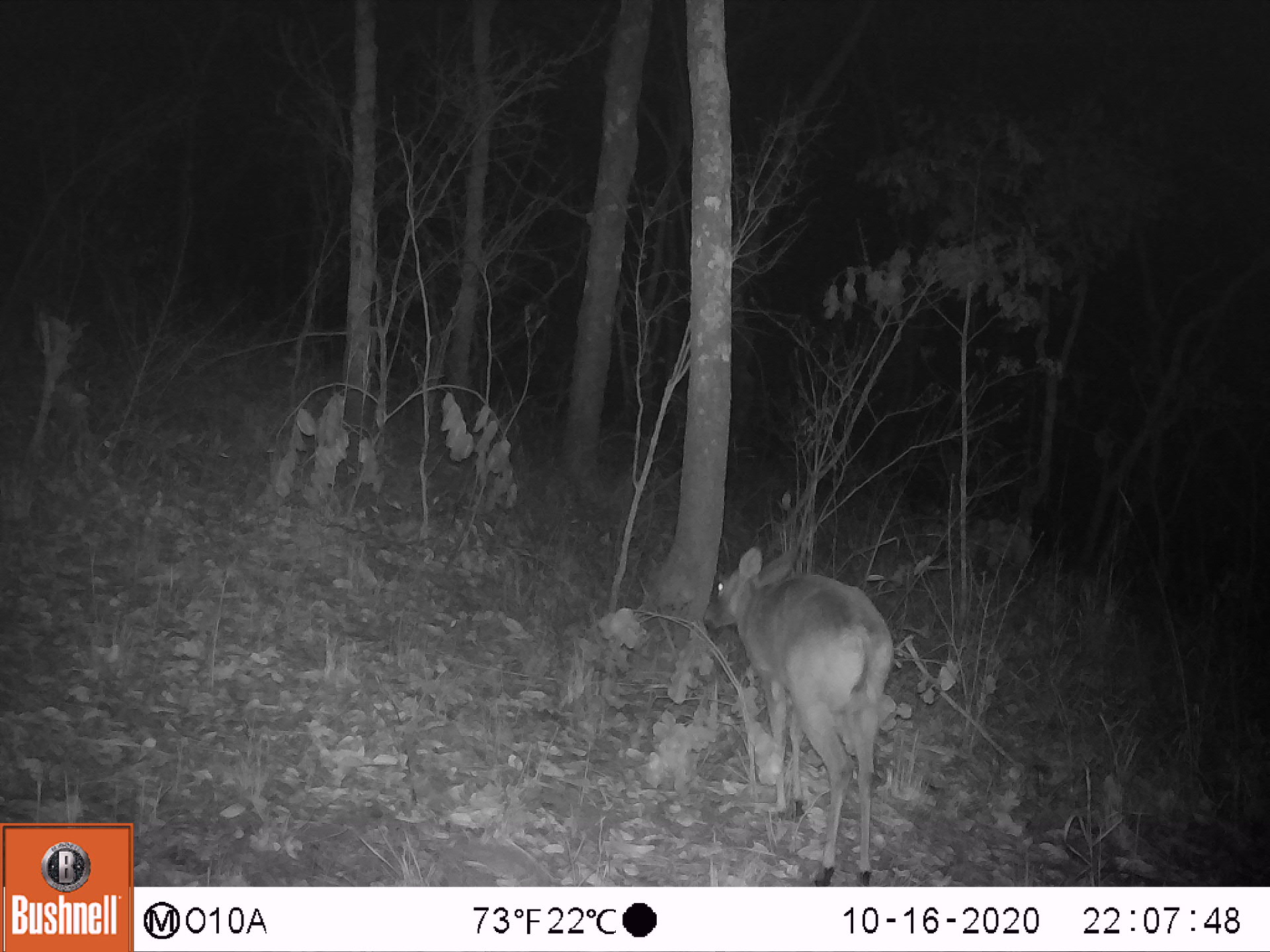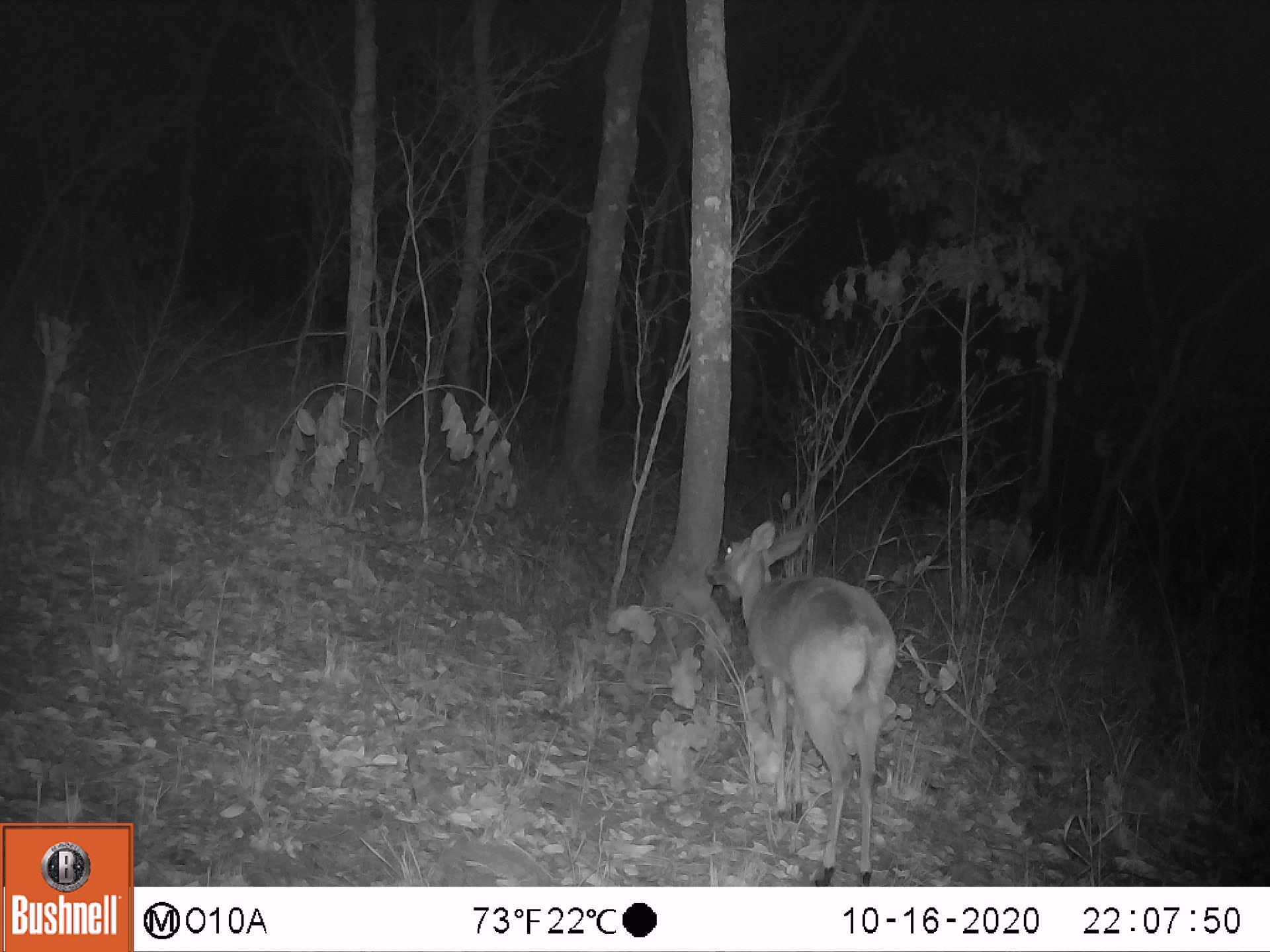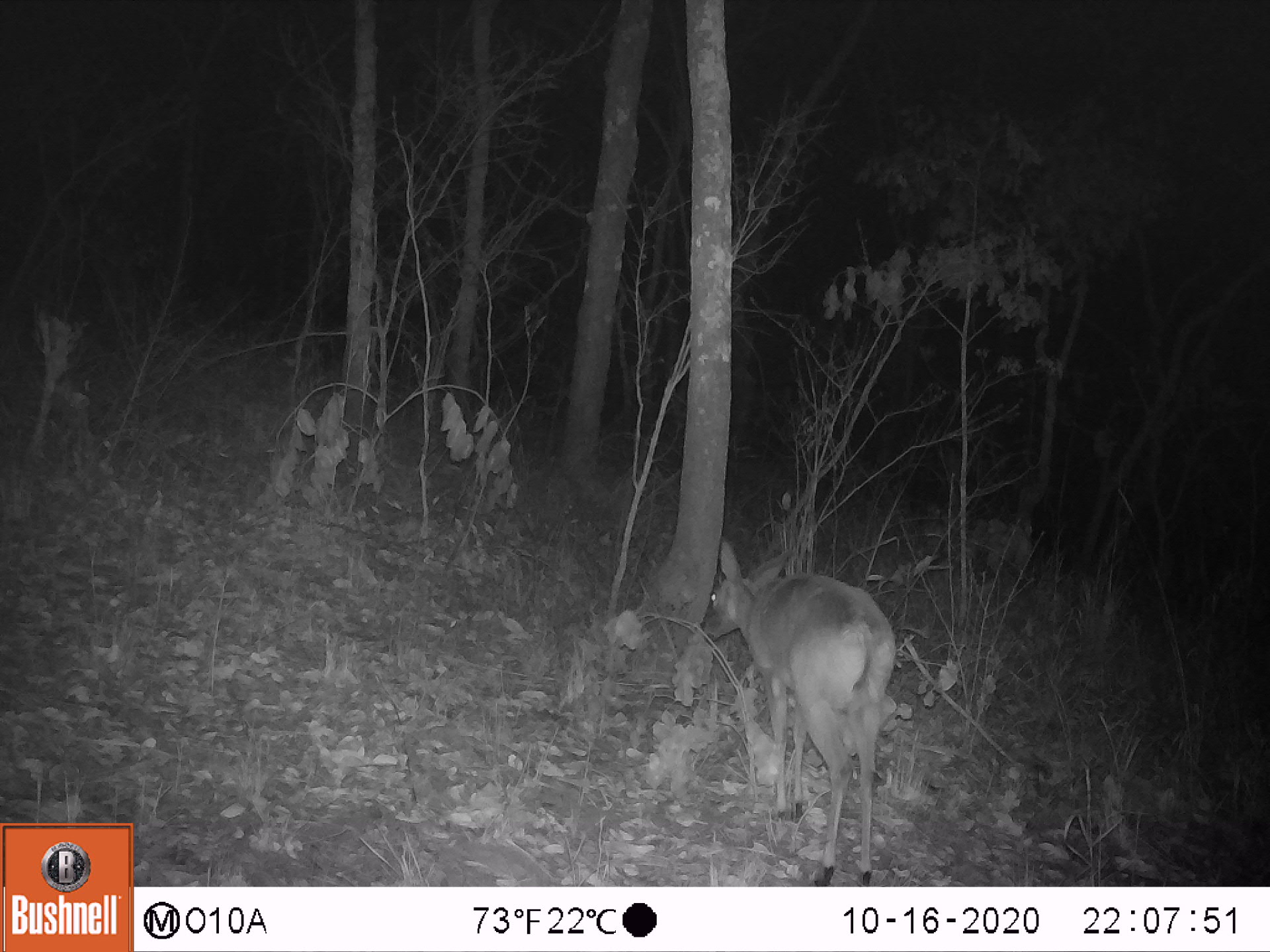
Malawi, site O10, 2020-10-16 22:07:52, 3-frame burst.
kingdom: Animalia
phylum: Chordata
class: Mammalia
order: Artiodactyla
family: Bovidae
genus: Sylvicapra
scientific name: Sylvicapra grimmia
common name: common duiker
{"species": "common duiker (Sylvicapra grimmia)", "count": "1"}